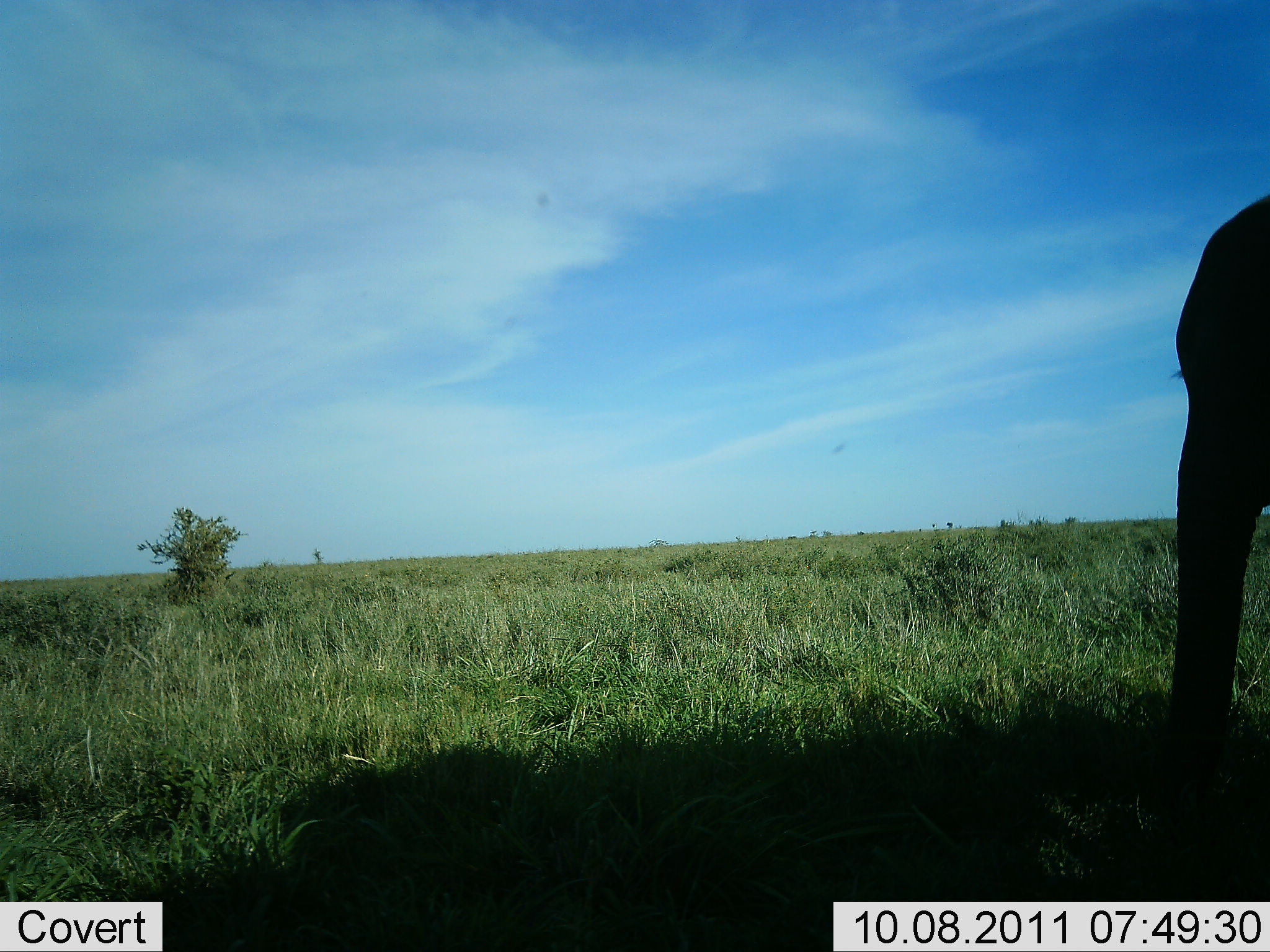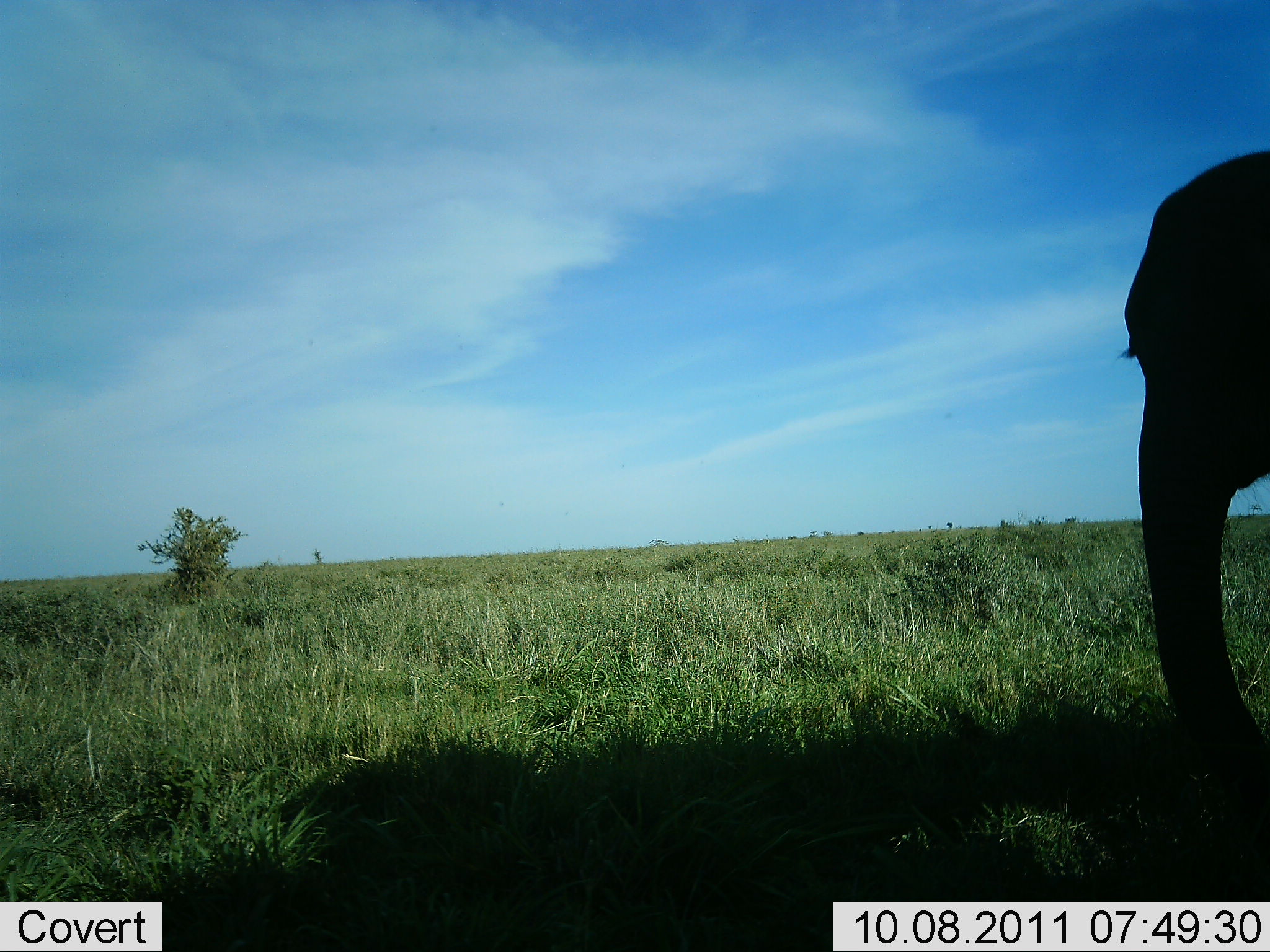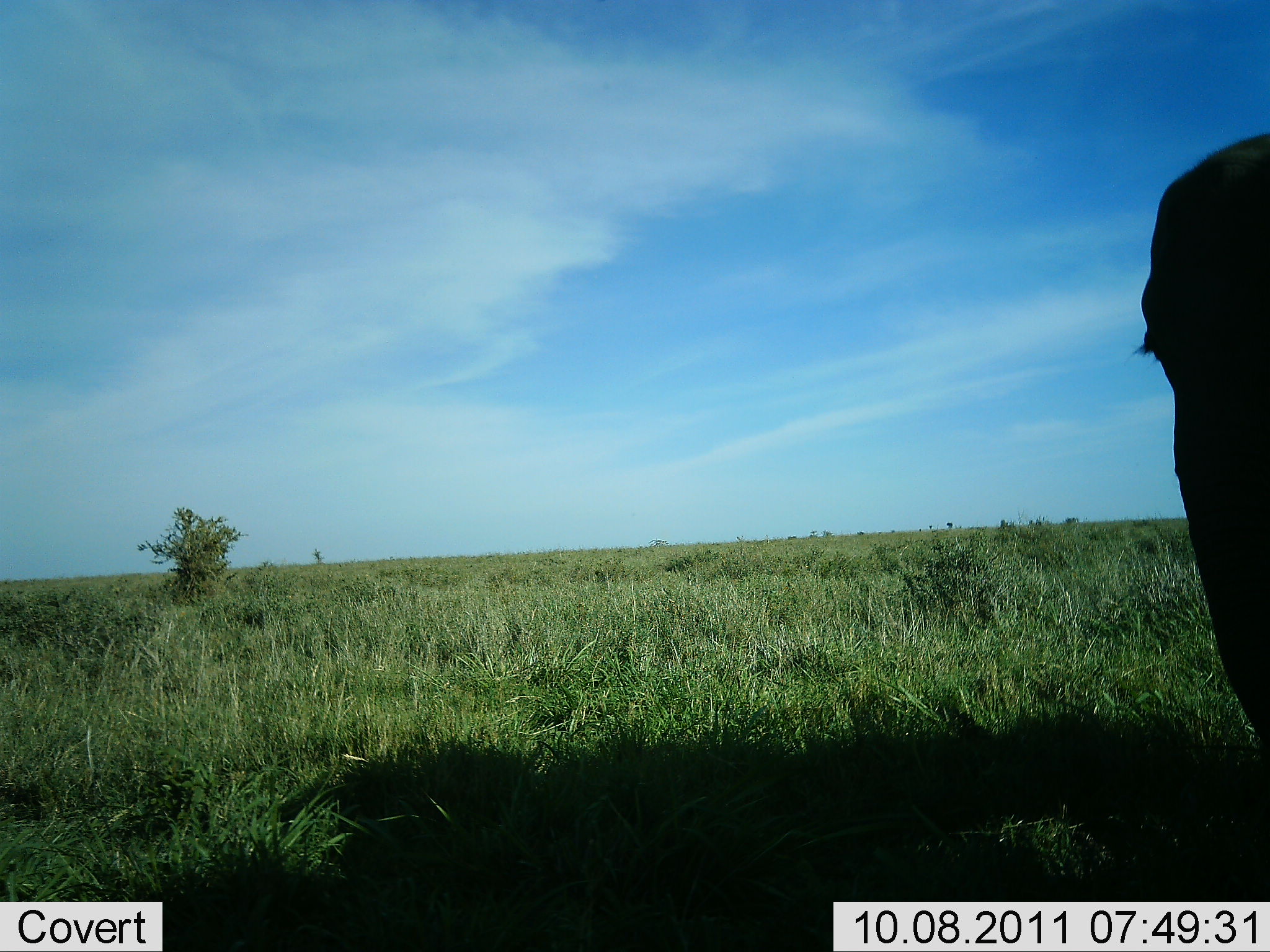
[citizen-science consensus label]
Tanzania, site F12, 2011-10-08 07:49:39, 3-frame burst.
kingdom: Animalia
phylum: Chordata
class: Mammalia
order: Proboscidea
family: Elephantidae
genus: Loxodonta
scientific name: Loxodonta africana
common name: african bush elephant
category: elephant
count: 1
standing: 53%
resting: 0%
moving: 35%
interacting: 0%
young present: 6%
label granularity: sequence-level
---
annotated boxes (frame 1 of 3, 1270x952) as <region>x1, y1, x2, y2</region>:
animal: <region>1162, 193, 1269, 843</region>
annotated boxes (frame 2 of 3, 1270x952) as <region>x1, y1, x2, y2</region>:
animal: <region>1118, 149, 1269, 876</region>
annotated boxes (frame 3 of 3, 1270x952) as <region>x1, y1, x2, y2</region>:
animal: <region>1132, 211, 1270, 751</region>